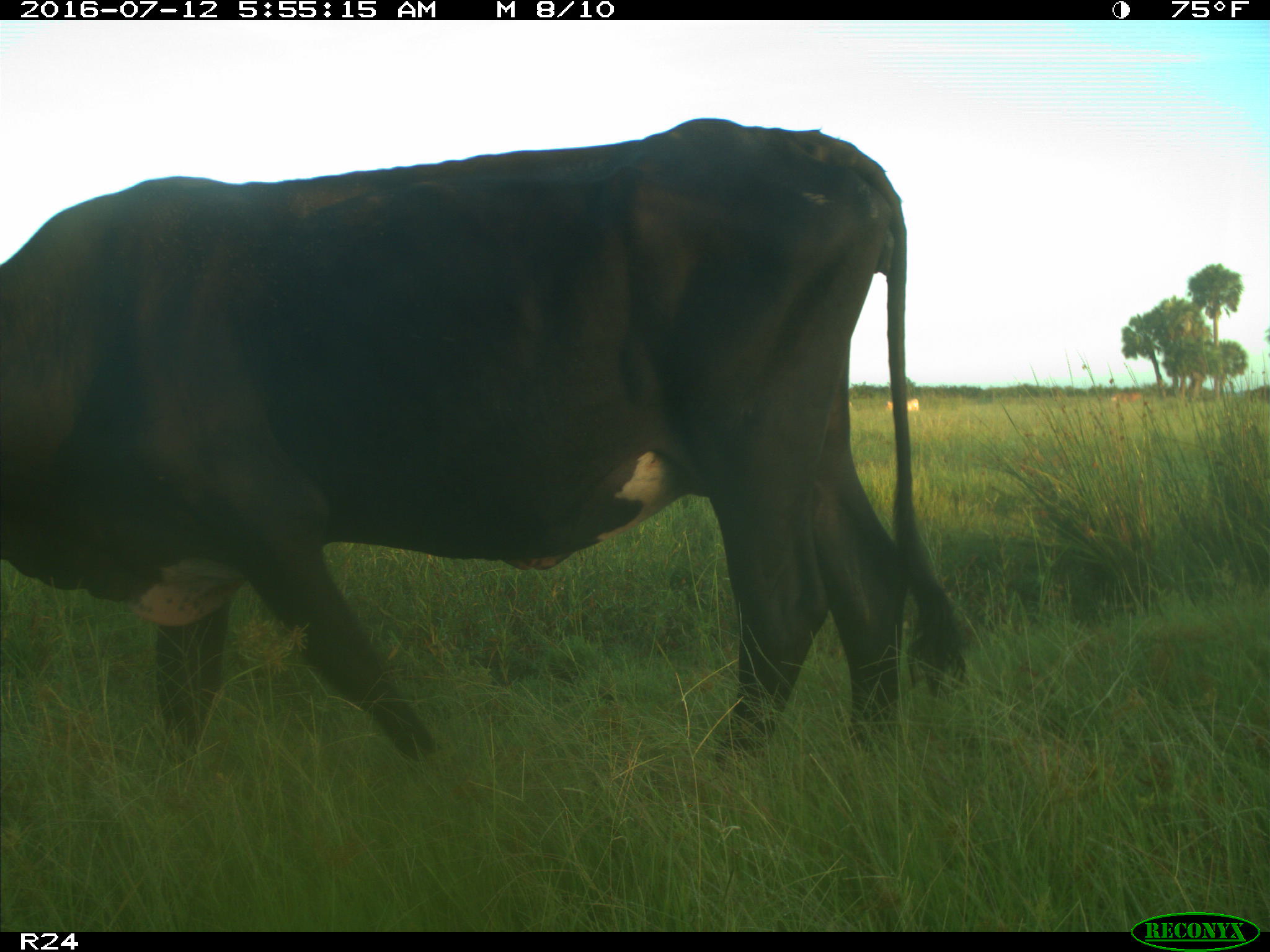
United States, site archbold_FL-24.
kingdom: Animalia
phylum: Chordata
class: Mammalia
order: Artiodactyla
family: Bovidae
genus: Bos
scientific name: Bos taurus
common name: domestic cow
Bos taurus (domestic cow).